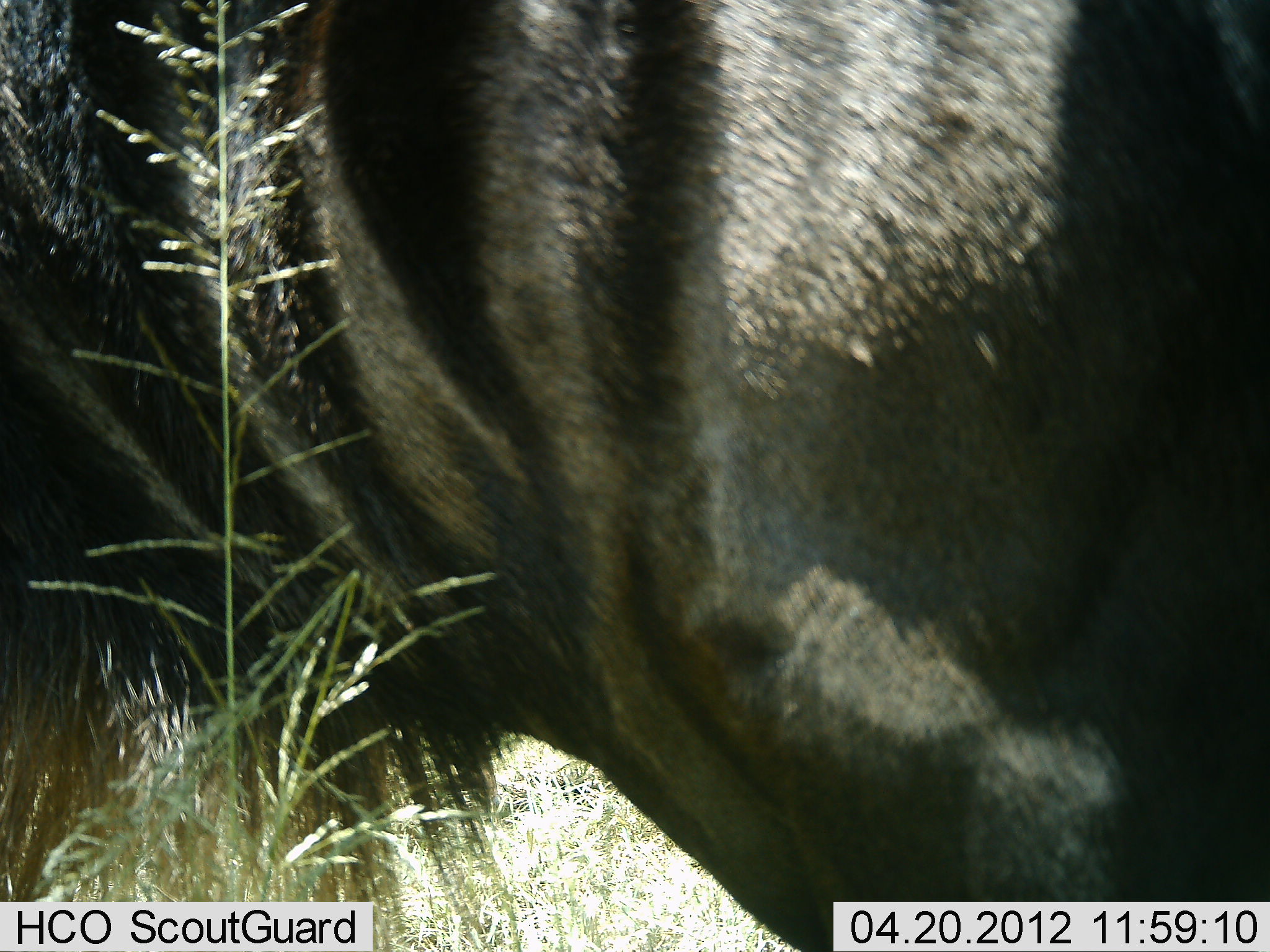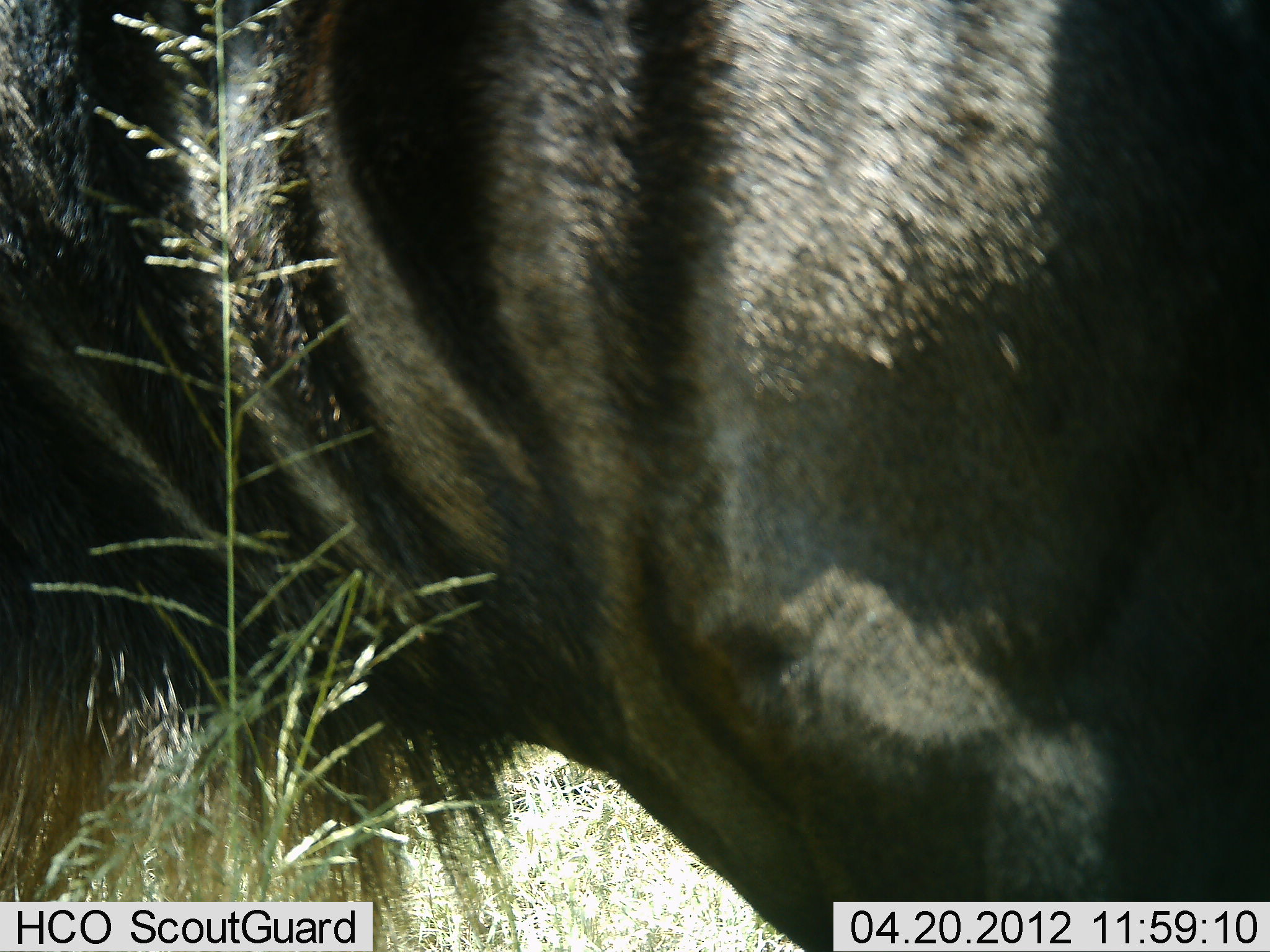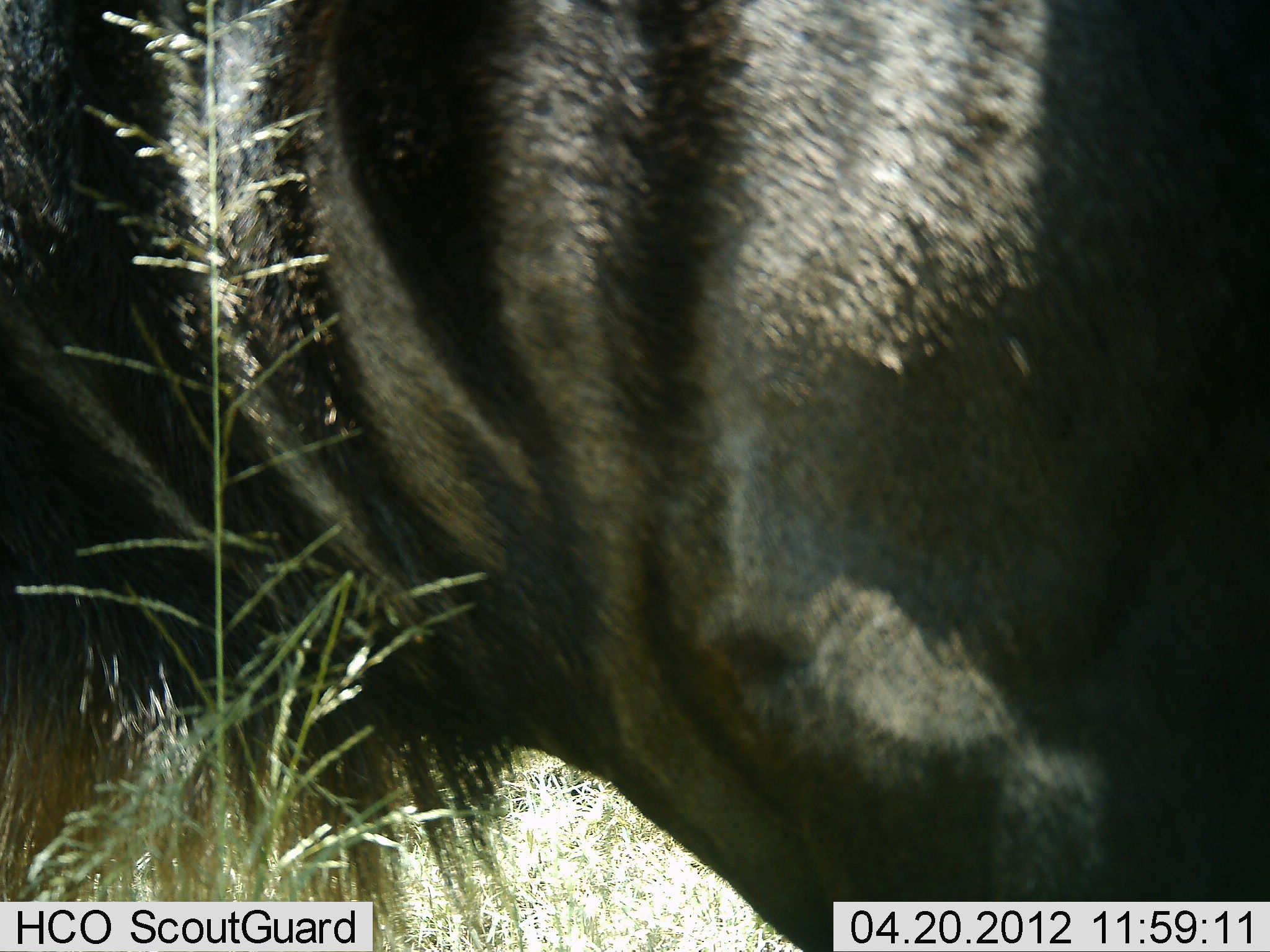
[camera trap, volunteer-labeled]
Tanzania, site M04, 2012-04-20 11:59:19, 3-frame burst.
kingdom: Animalia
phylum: Chordata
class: Mammalia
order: Artiodactyla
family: Bovidae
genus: Connochaetes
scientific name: Connochaetes taurinus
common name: blue wildebeest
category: wildebeest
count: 1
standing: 100%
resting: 0%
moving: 0%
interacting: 0%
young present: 0%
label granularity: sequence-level